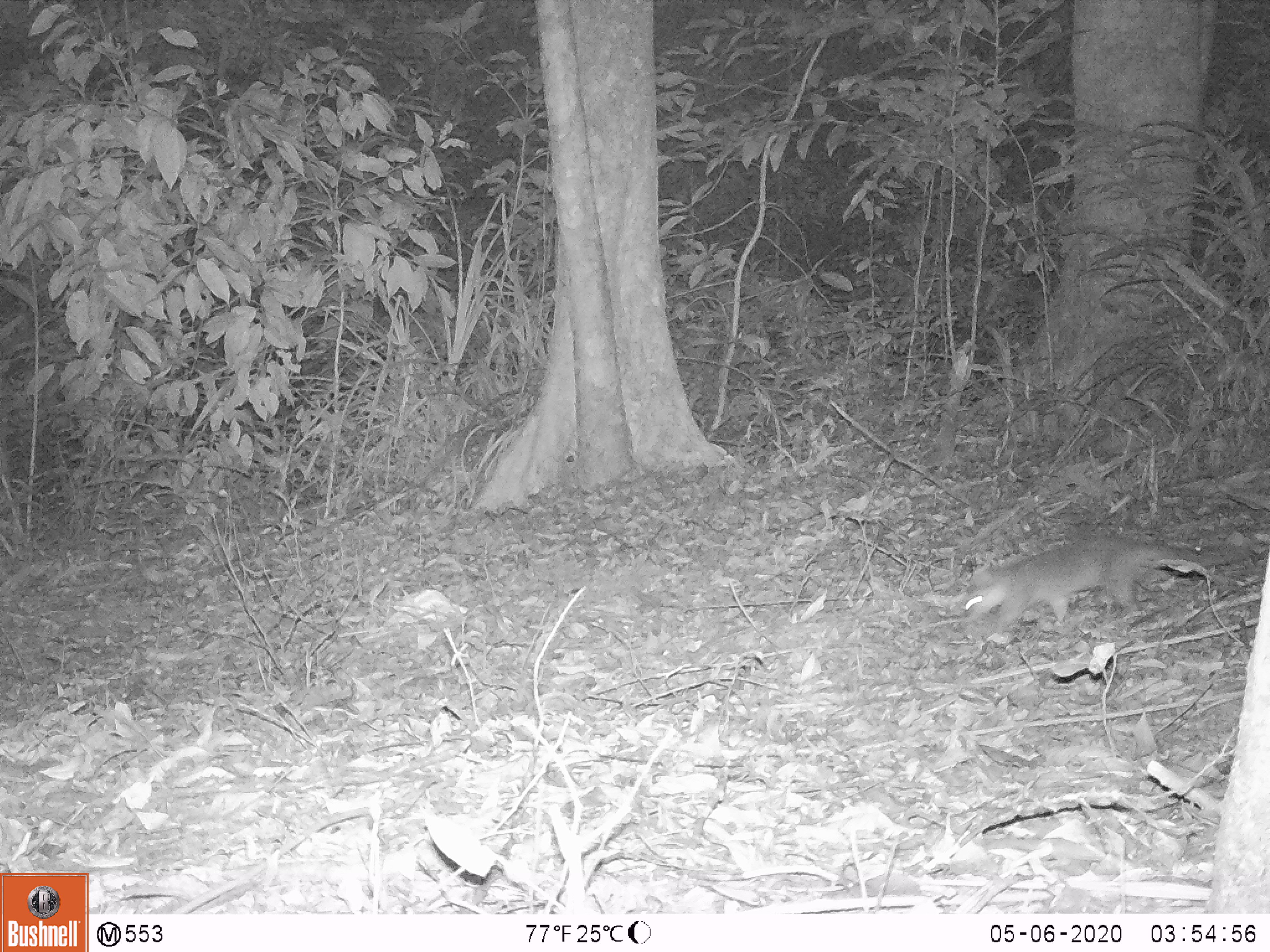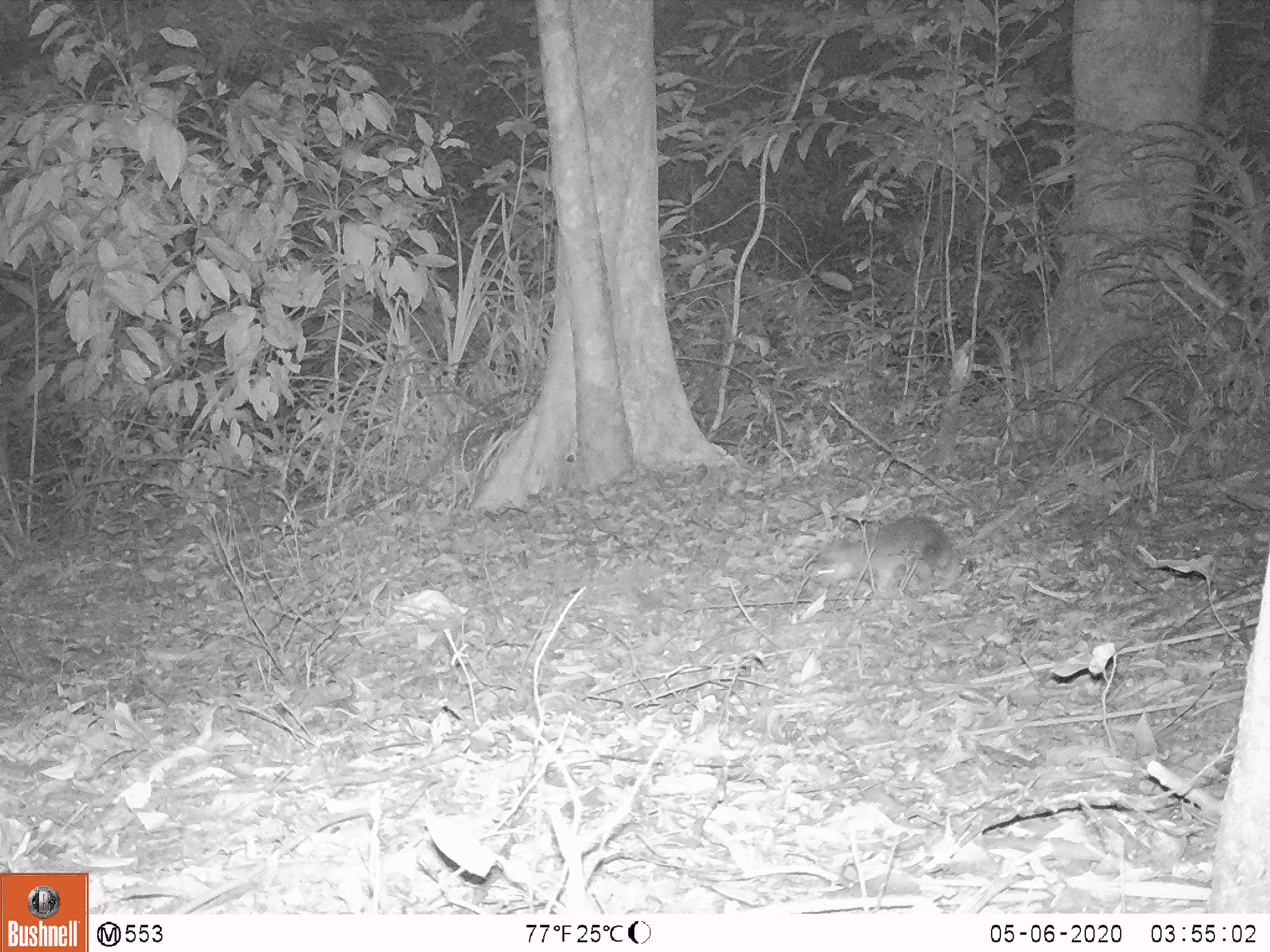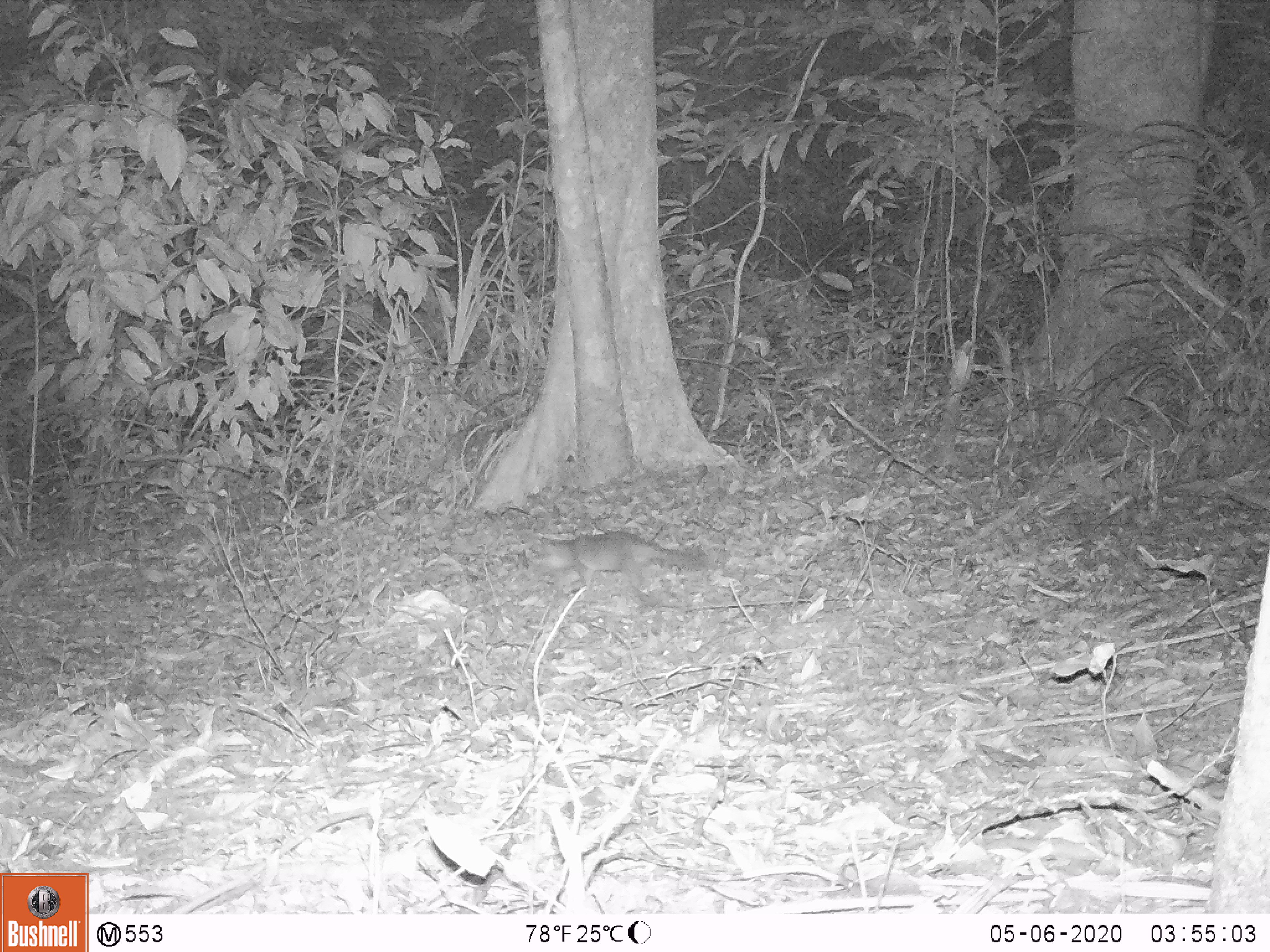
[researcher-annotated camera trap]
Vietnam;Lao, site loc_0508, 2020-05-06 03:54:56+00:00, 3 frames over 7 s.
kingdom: Animalia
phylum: Chordata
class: Mammalia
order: Carnivora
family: Mustelidae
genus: Melogale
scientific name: Melogale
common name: ferret badger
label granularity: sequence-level